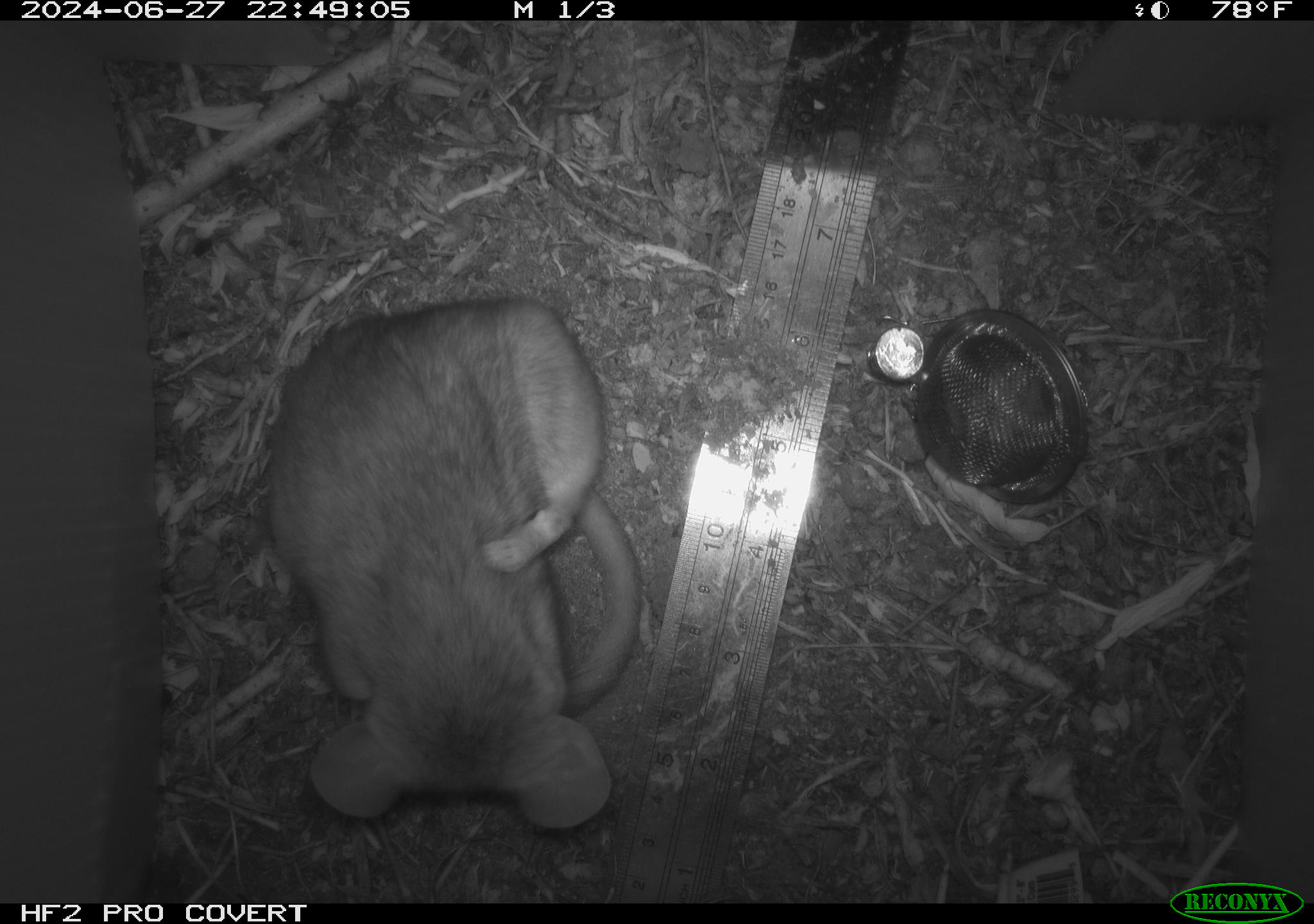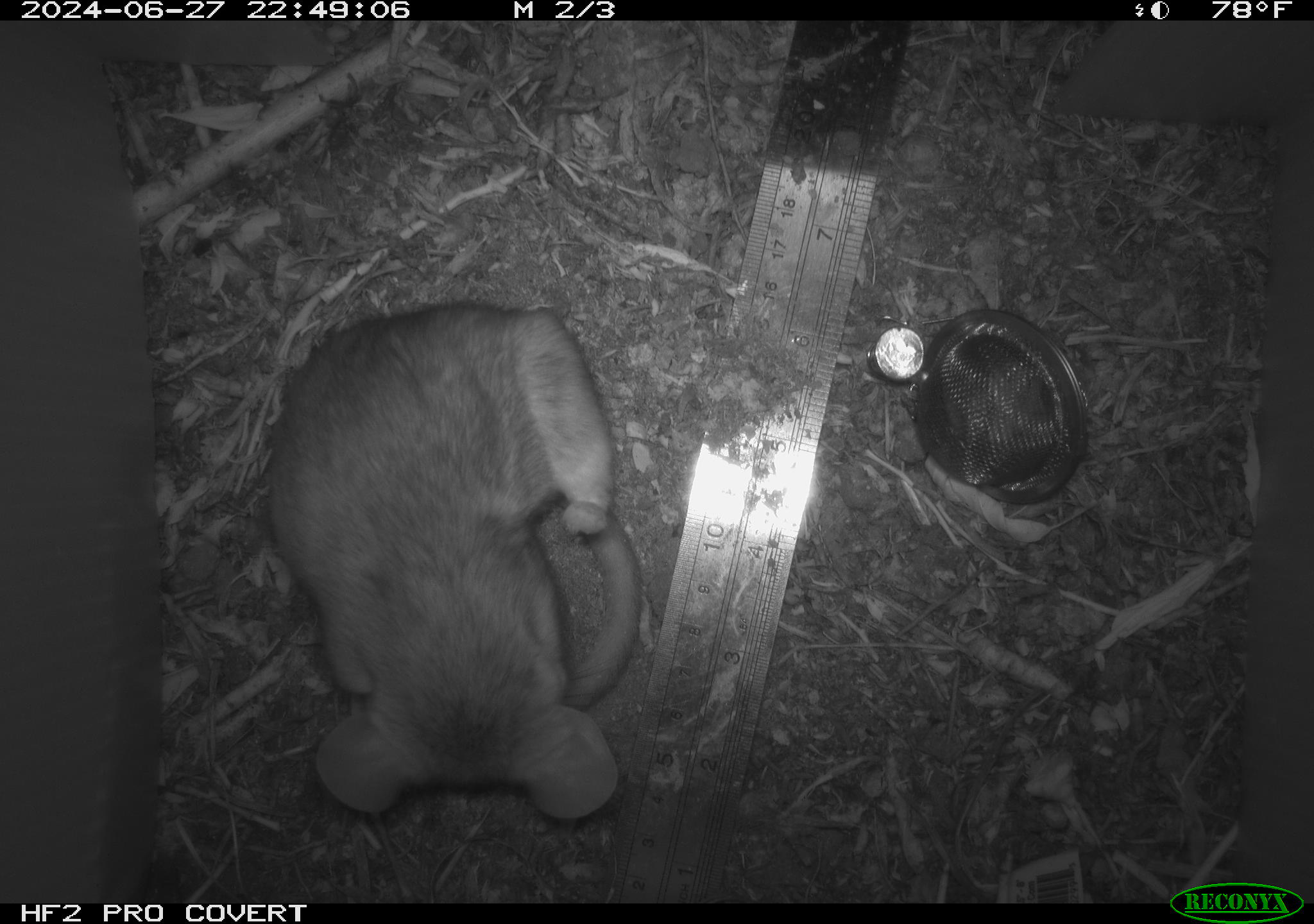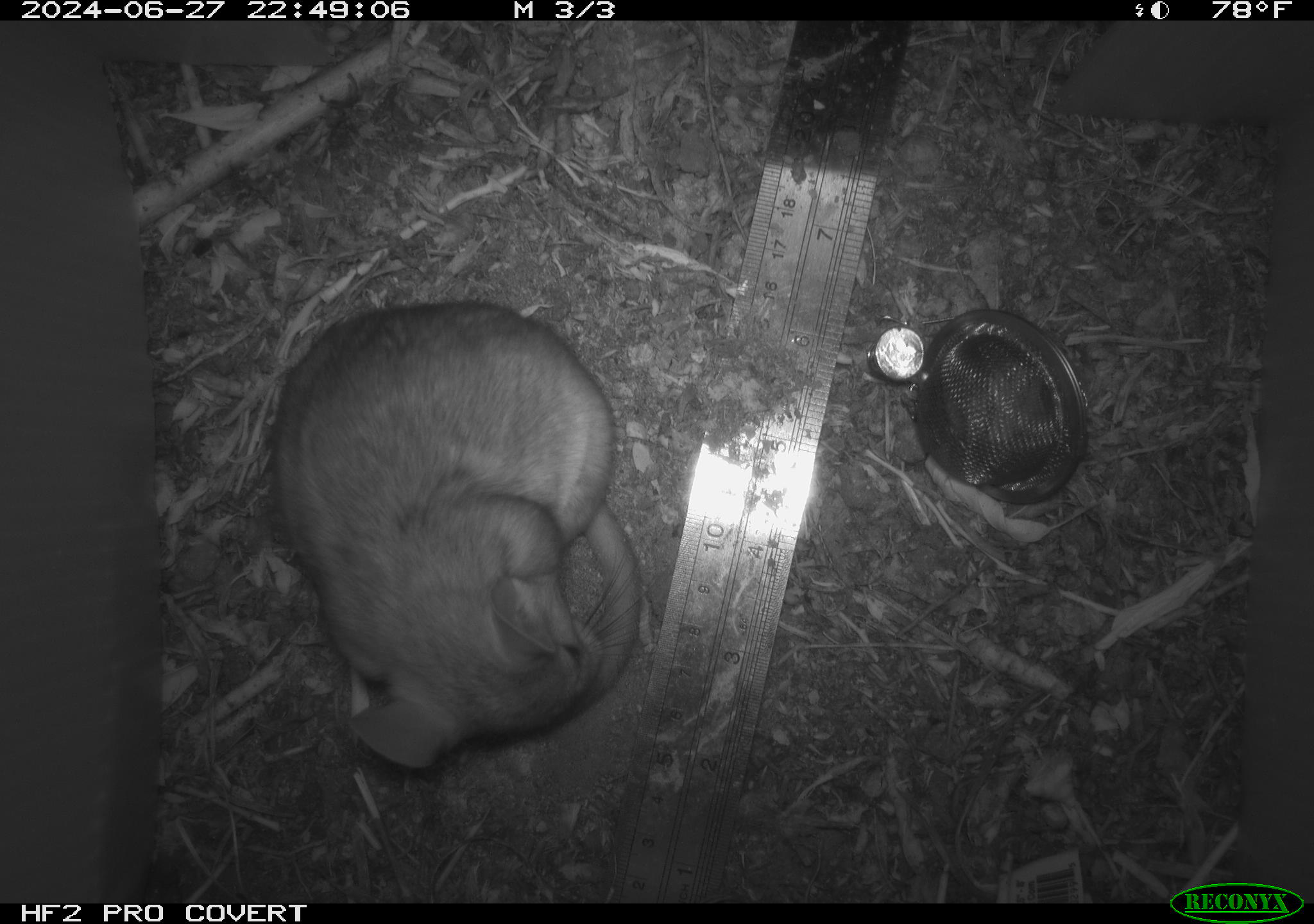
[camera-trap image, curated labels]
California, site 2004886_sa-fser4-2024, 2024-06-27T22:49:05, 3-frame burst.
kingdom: Animalia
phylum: Chordata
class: Mammalia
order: Rodentia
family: Sciuridae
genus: Neotamias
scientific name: Neotamias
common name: western chipmunks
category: neotamias species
Neotamias species (western chipmunks) (Neotamias).